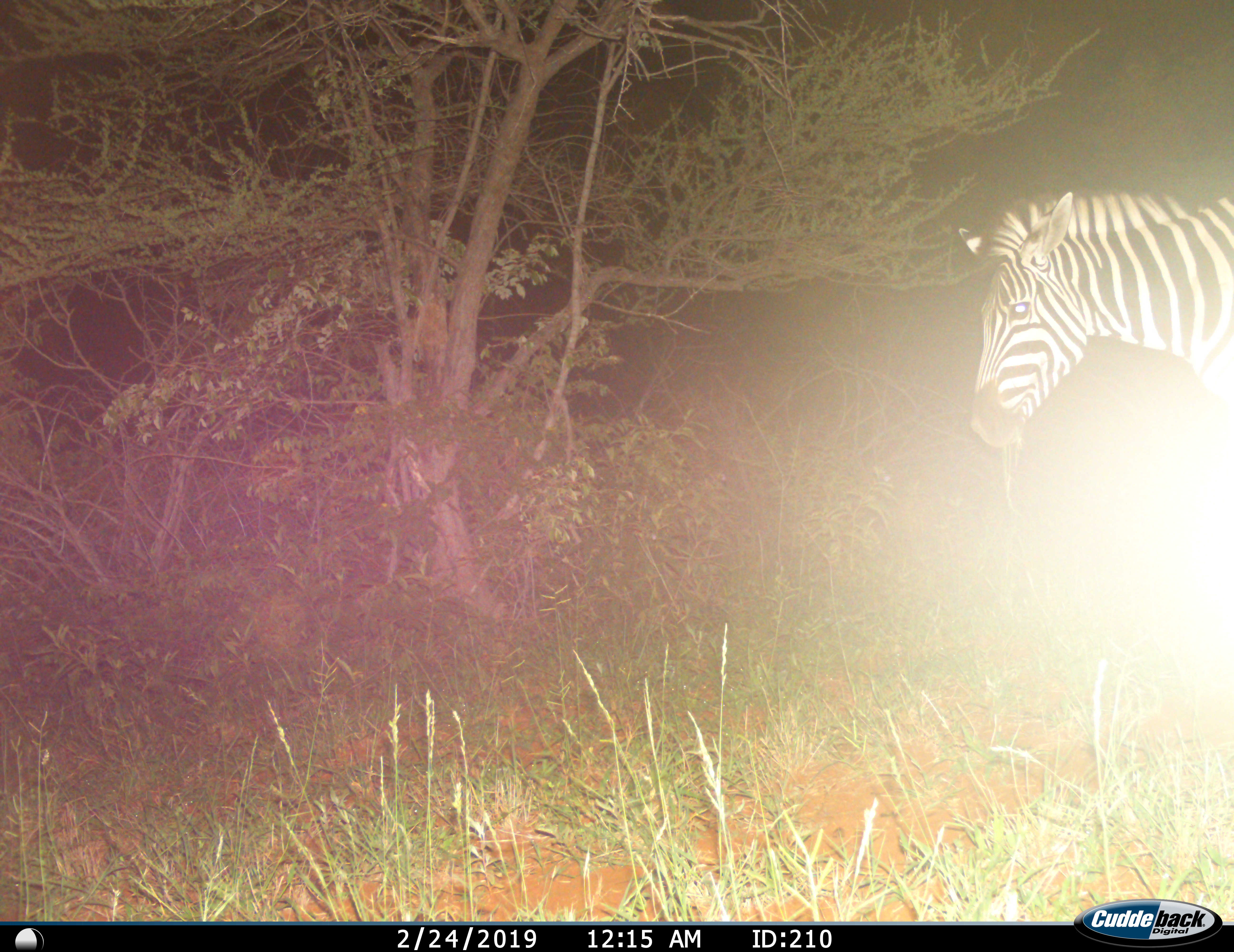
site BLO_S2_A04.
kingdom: Animalia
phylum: Chordata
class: Mammalia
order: Perissodactyla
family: Equidae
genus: Equus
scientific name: Equus quagga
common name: plains zebra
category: zebraplains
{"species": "zebraplains (plains zebra) (Equus quagga)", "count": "1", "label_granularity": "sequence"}